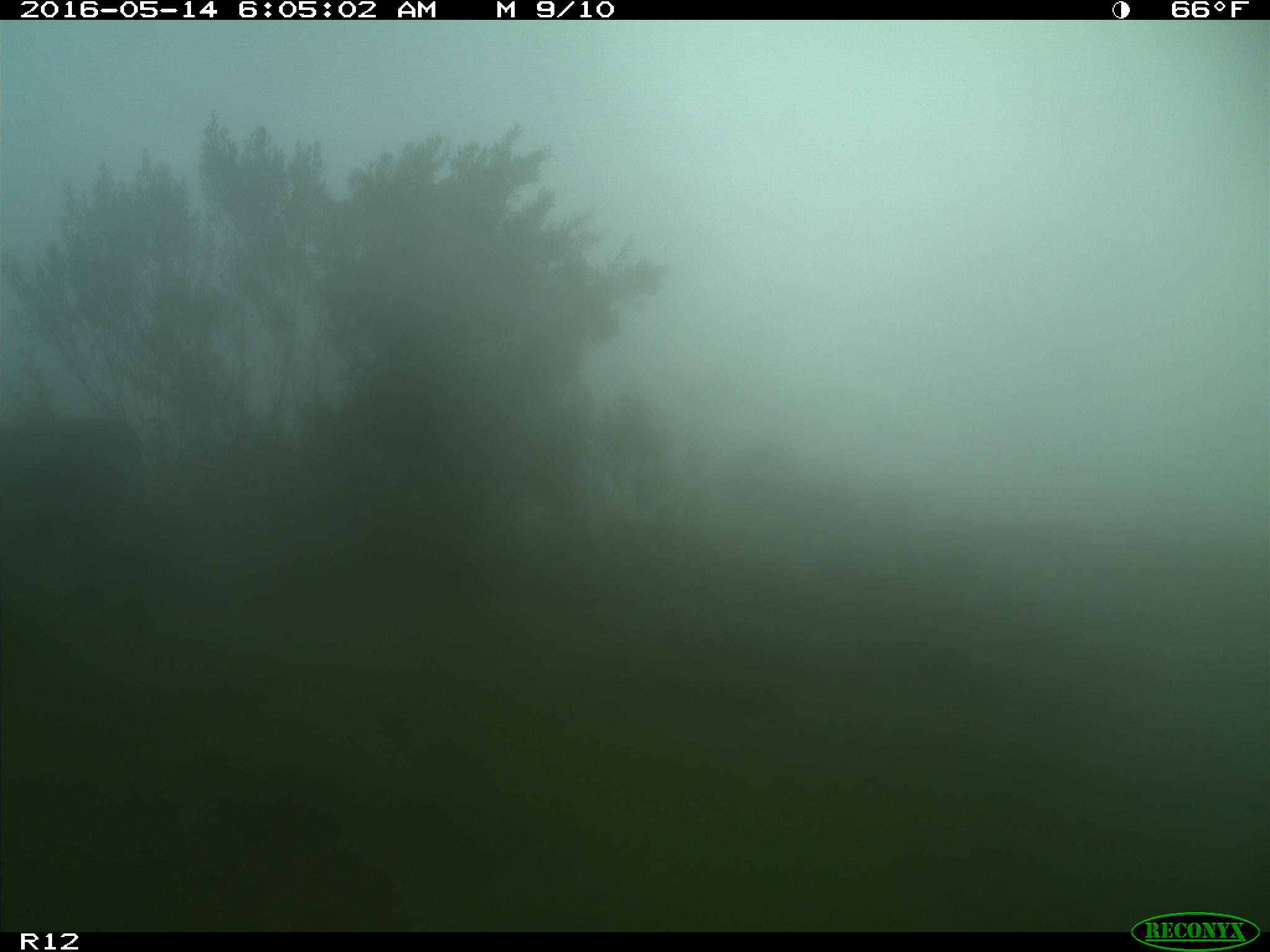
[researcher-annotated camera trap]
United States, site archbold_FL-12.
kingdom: Animalia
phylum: Chordata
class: Mammalia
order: Artiodactyla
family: Bovidae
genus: Bos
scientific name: Bos taurus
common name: domestic cow